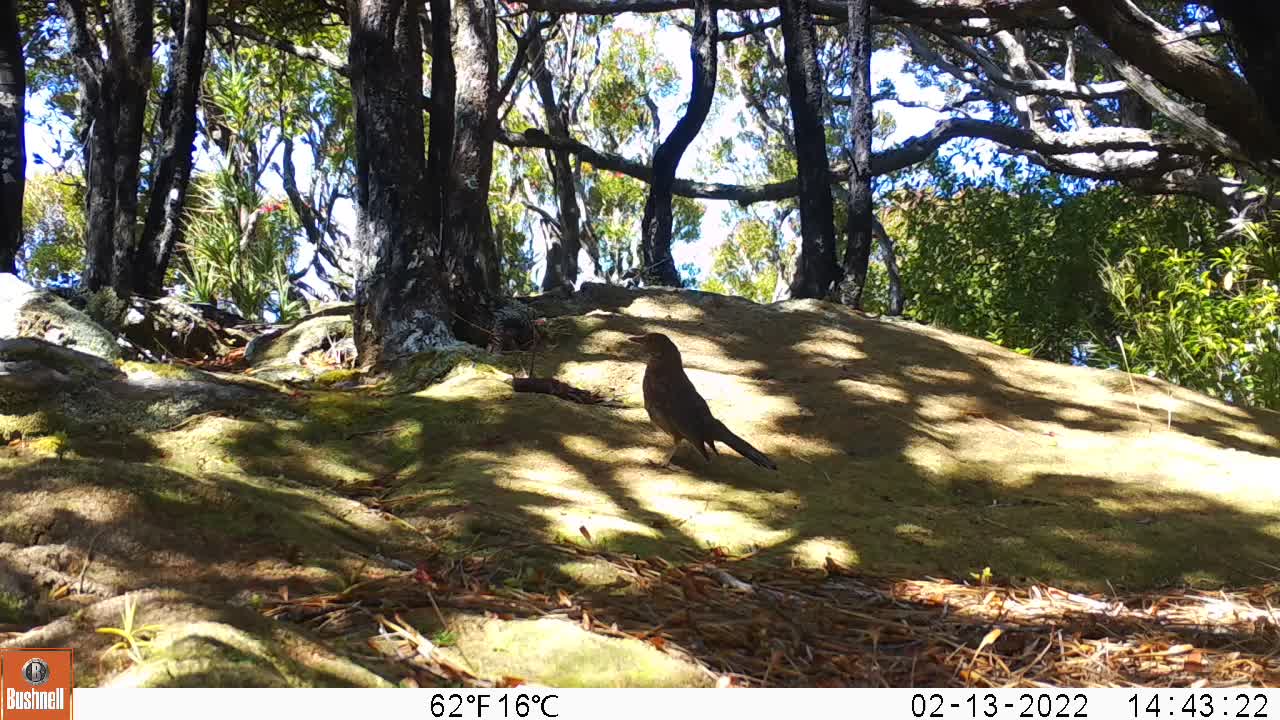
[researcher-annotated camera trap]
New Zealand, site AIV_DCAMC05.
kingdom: Animalia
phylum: Chordata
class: Aves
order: Passeriformes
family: Turdidae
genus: Turdus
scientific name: Turdus merula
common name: eurasian blackbird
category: blackbird